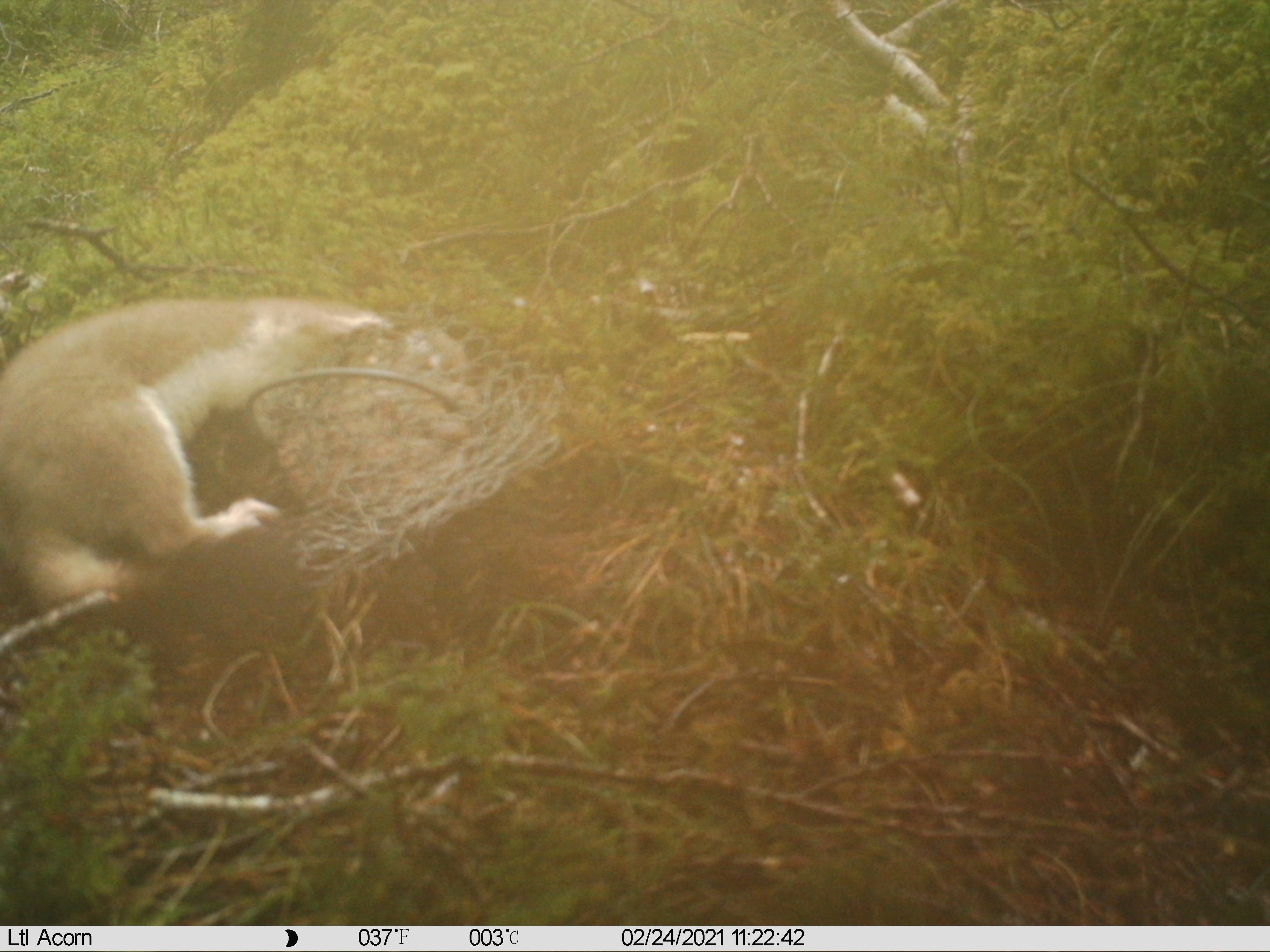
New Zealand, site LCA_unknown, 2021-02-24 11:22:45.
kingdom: Animalia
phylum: Chordata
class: Mammalia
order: Carnivora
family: Mustelidae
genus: Mustela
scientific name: Mustela erminea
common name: stoat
Stoat (Mustela erminea).